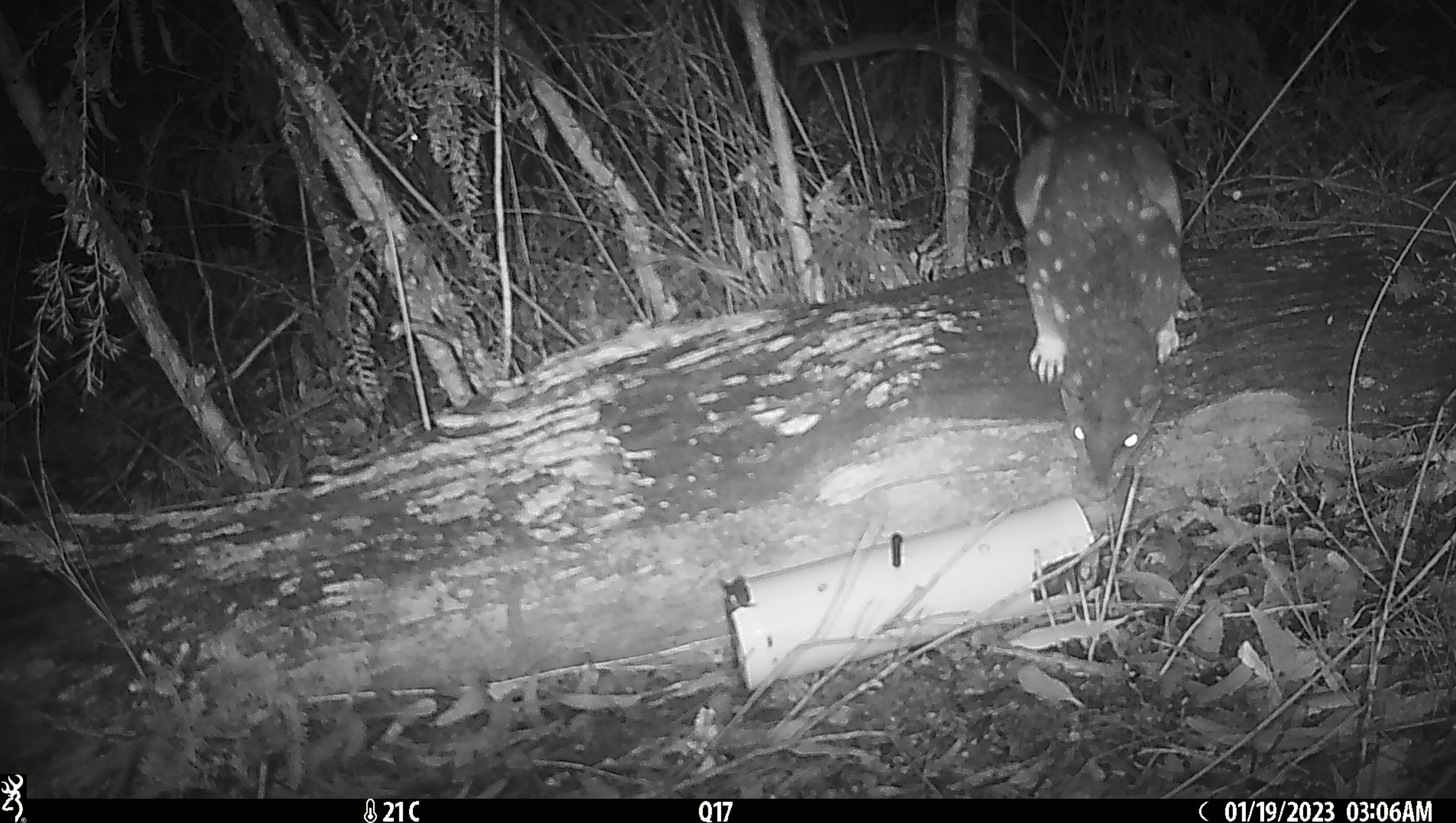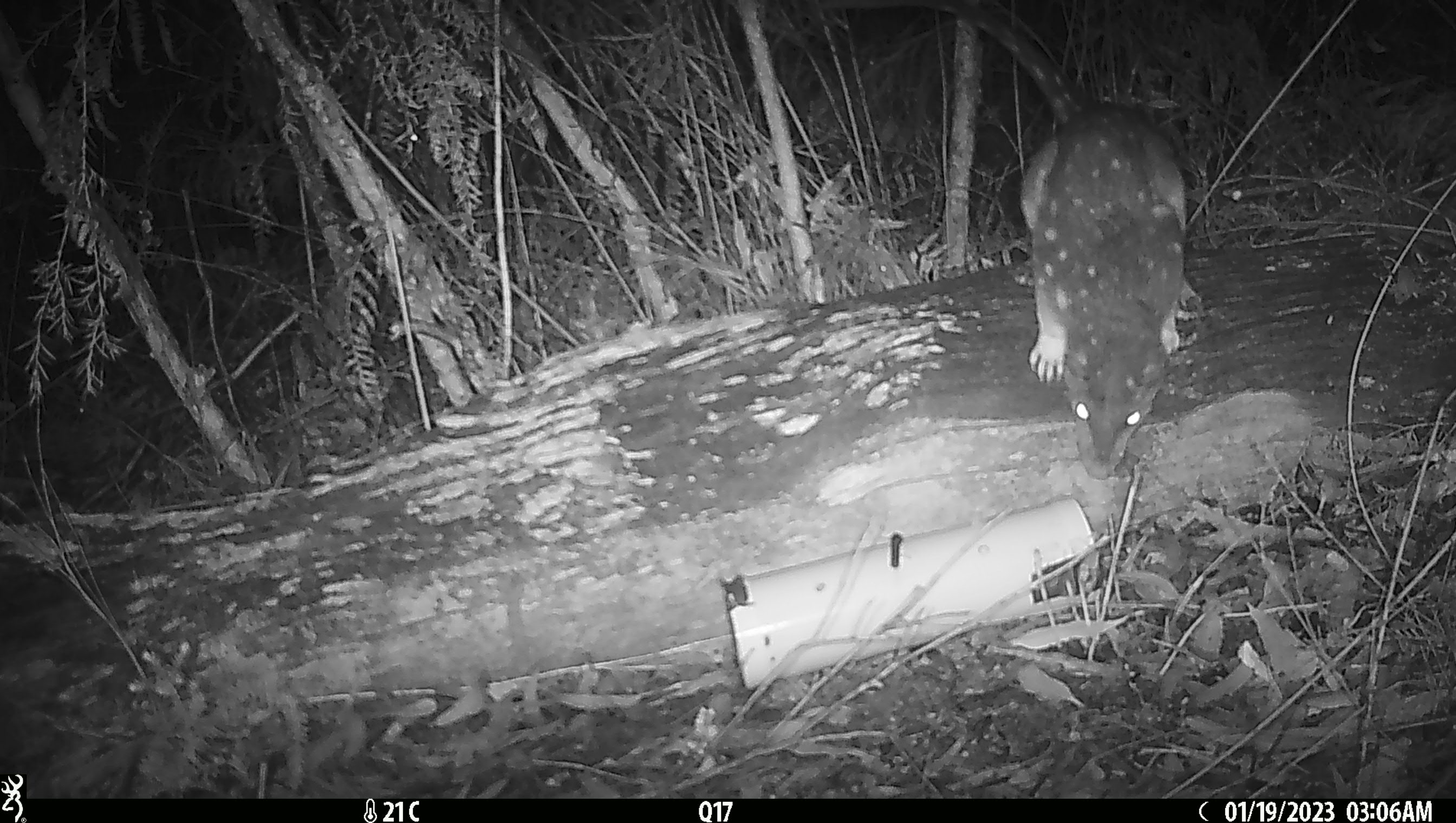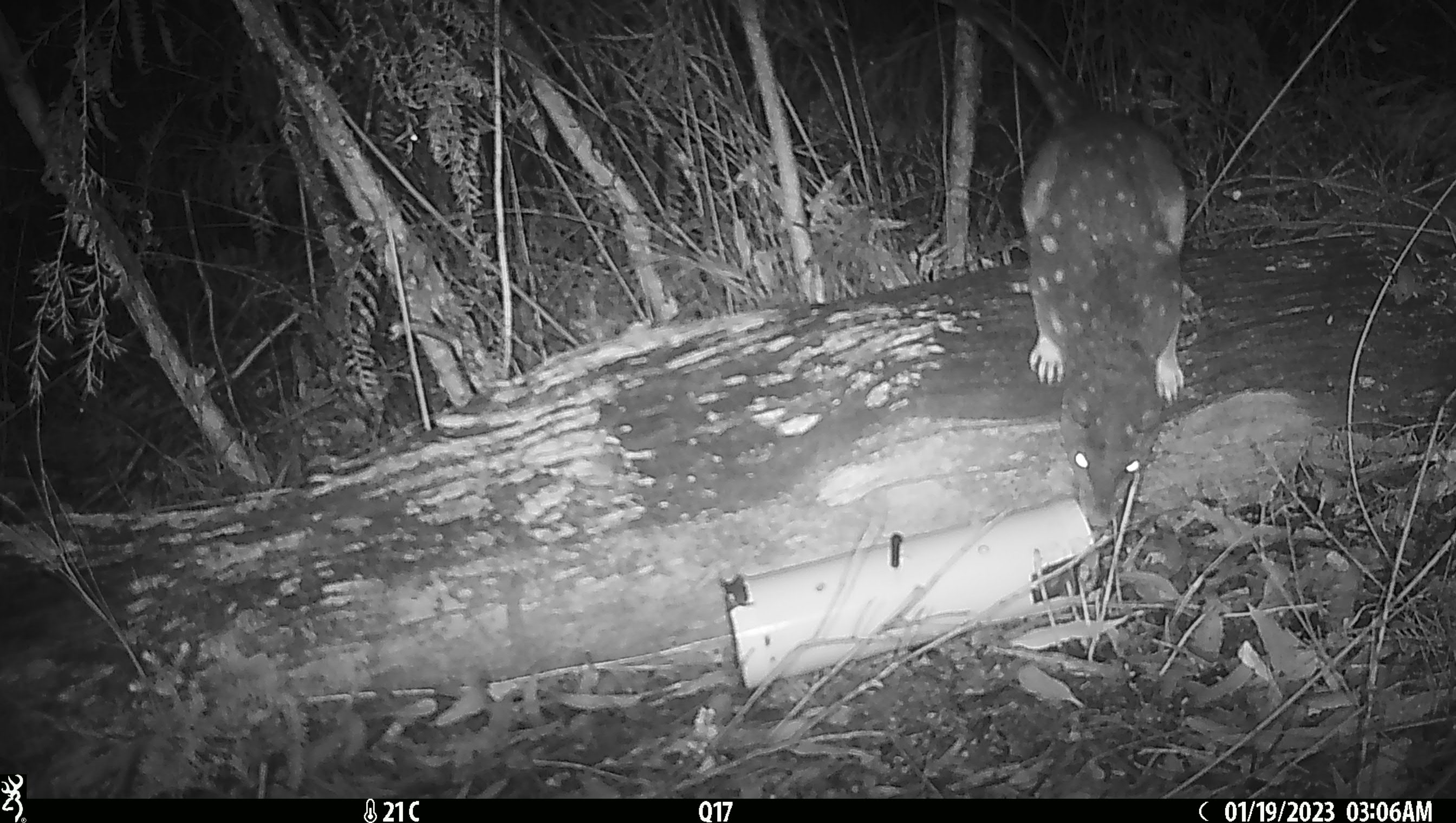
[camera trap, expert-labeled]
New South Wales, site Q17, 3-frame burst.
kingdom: Animalia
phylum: Chordata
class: Mammalia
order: Dasyuromorphia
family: Dasyuridae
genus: Dasyurus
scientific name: Dasyurus maculatus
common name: spotted-tailed quoll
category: quoll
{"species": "quoll (spotted-tailed quoll) (Dasyurus maculatus)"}